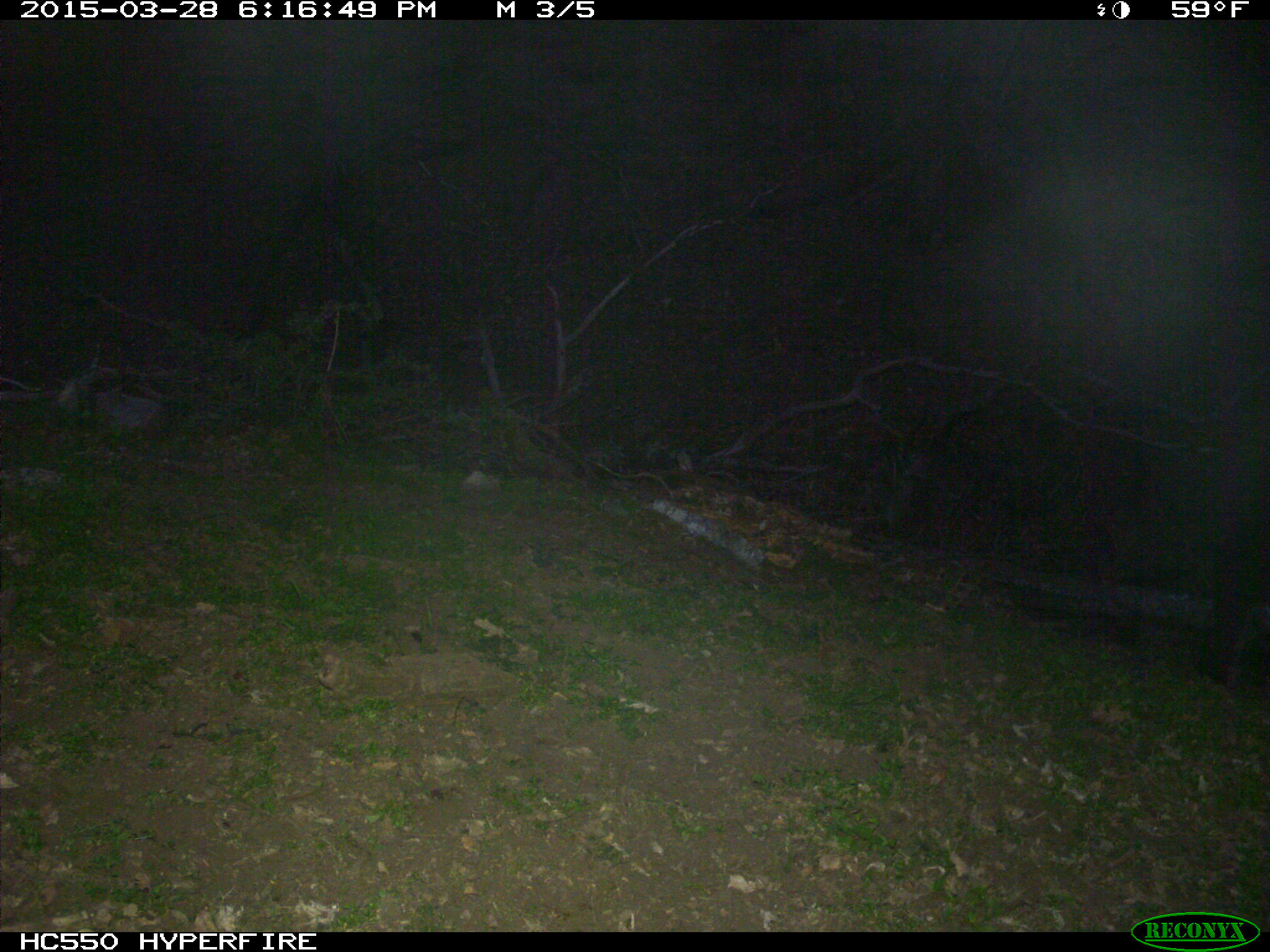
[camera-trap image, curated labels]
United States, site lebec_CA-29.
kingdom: Animalia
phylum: Chordata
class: Mammalia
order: Artiodactyla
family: Bovidae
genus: Bos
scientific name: Bos taurus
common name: domestic cow